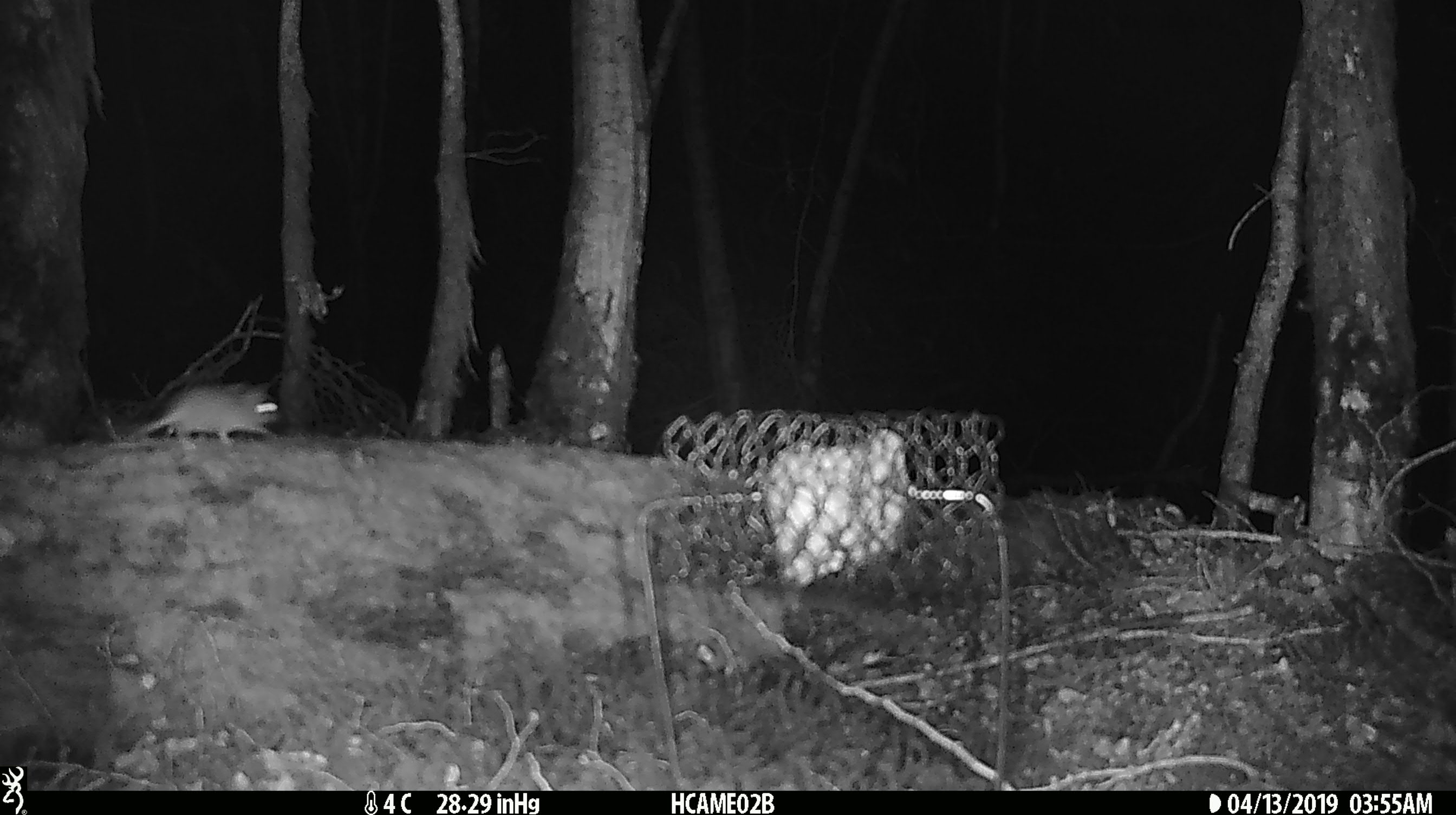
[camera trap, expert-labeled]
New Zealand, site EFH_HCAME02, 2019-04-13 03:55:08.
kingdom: Animalia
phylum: Chordata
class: Mammalia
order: Rodentia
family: Muridae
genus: Mus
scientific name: Mus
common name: mouse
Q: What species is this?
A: Mouse (Mus).